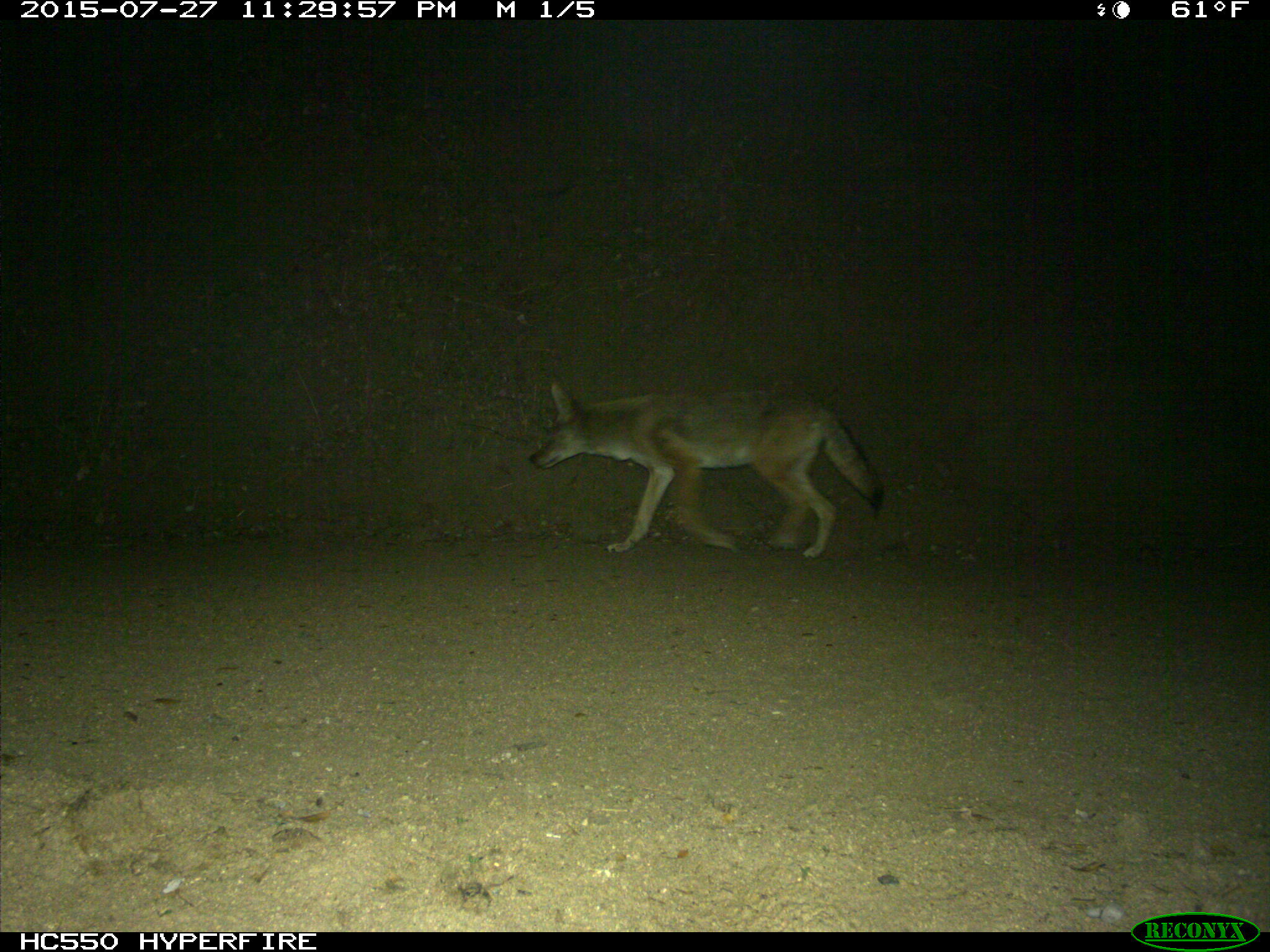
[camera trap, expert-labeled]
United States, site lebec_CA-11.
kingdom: Animalia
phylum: Chordata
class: Mammalia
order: Carnivora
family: Canidae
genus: Canis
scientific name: Canis latrans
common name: coyote